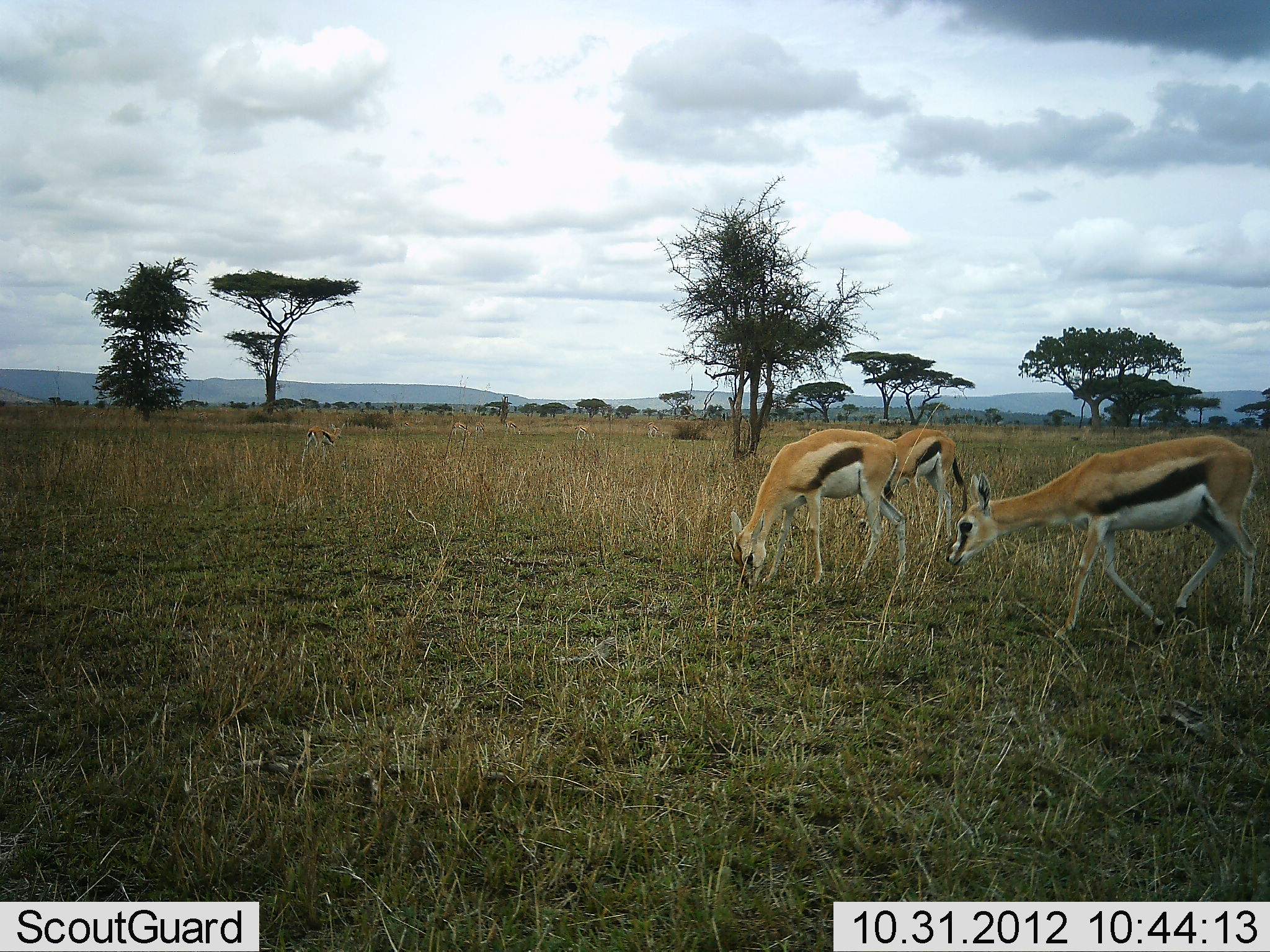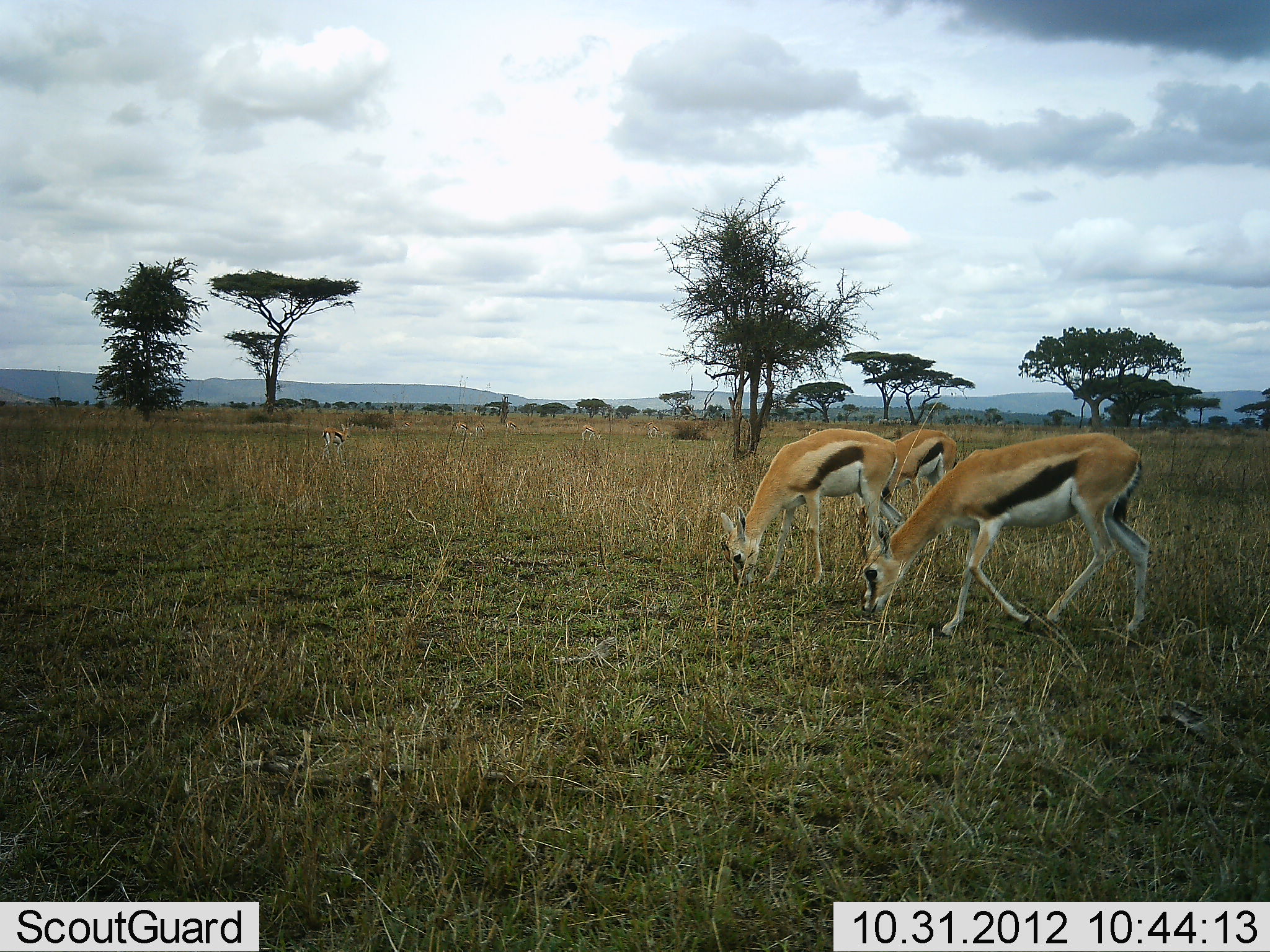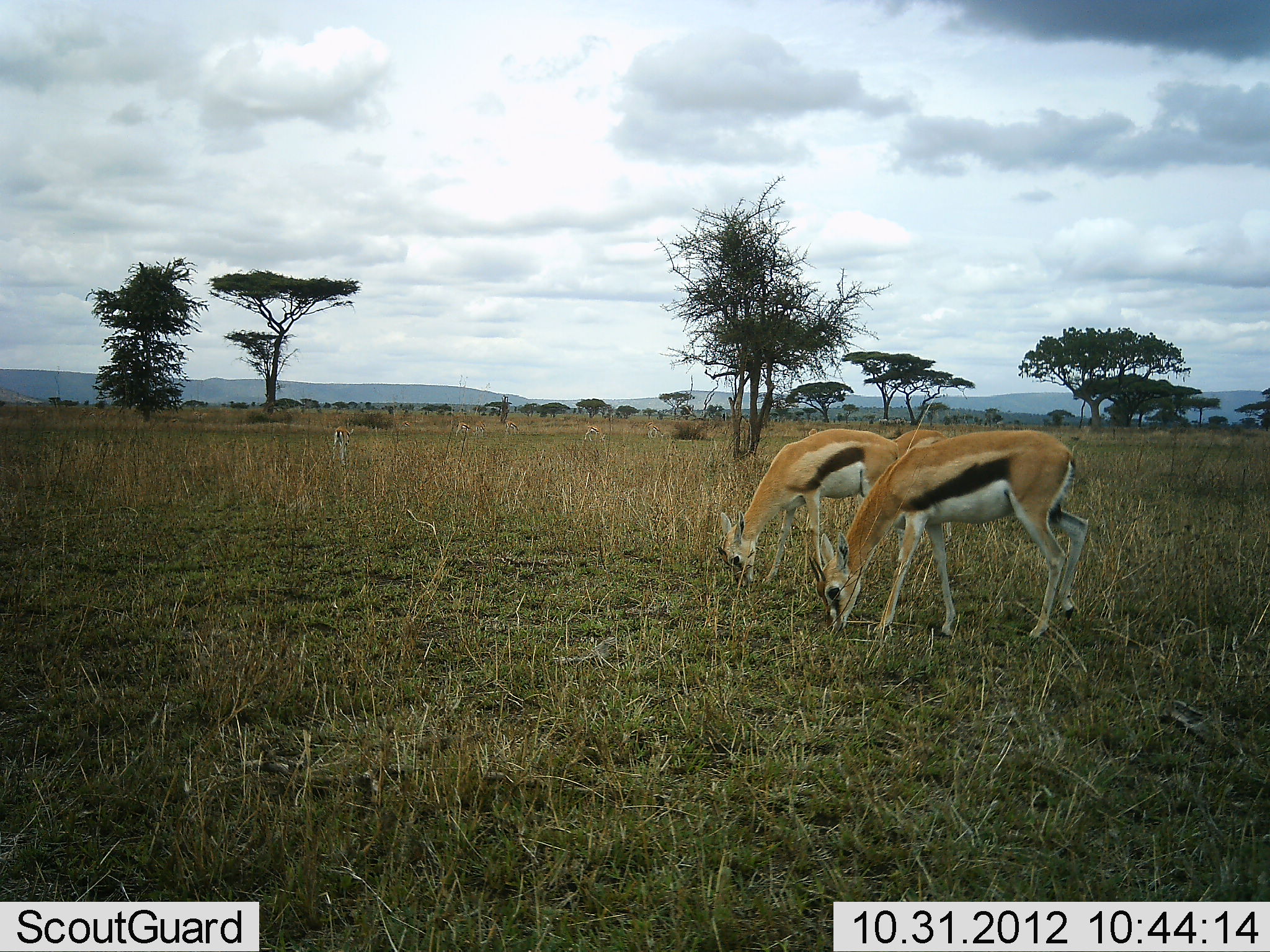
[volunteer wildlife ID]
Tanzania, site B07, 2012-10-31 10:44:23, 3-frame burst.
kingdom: Animalia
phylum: Chordata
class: Mammalia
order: Artiodactyla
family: Bovidae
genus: Eudorcas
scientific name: Eudorcas thomsonii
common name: thomson's gazelle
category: gazellethomsons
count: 4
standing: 20%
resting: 10%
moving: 60%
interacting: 0%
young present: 0%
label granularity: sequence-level